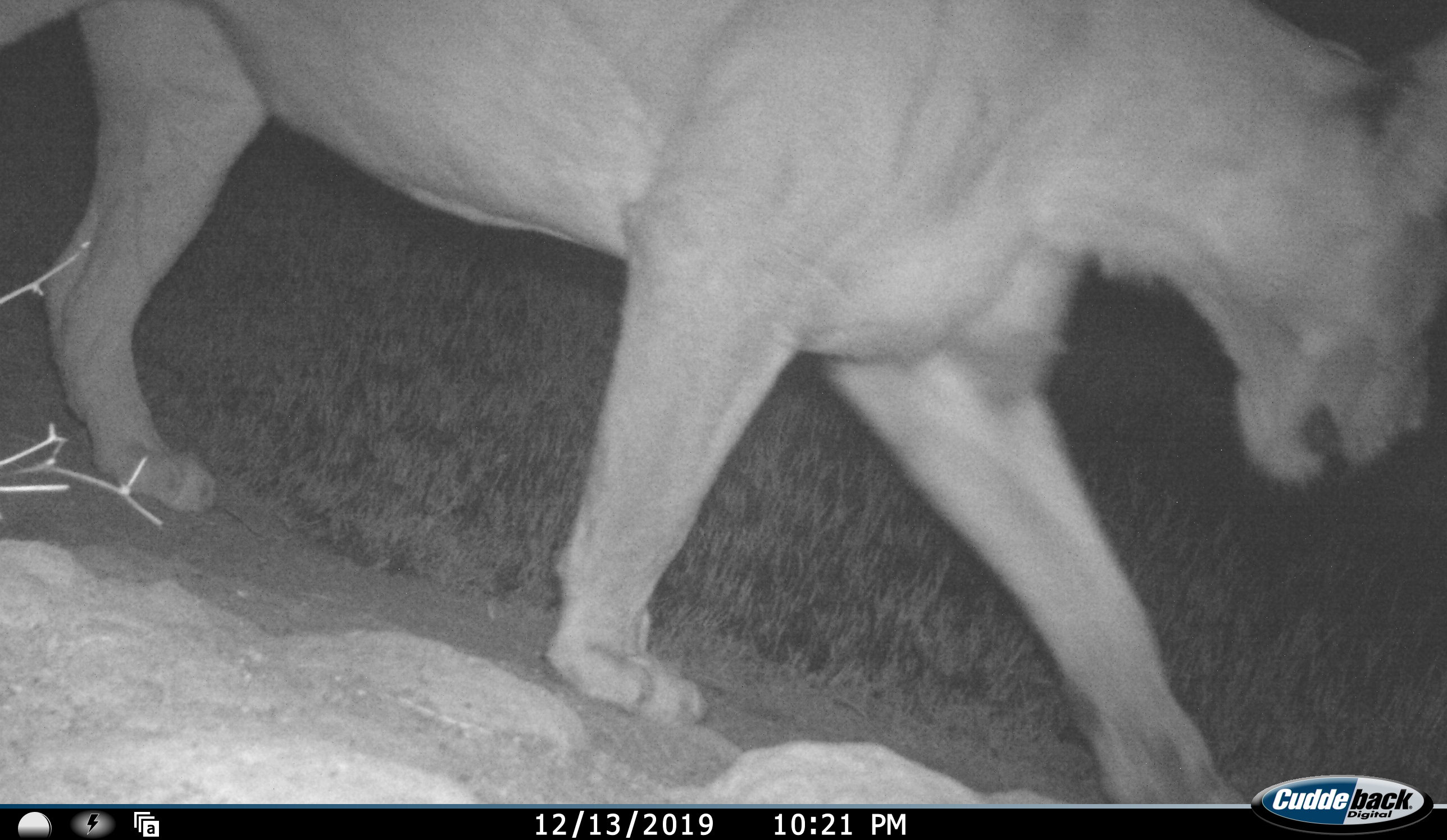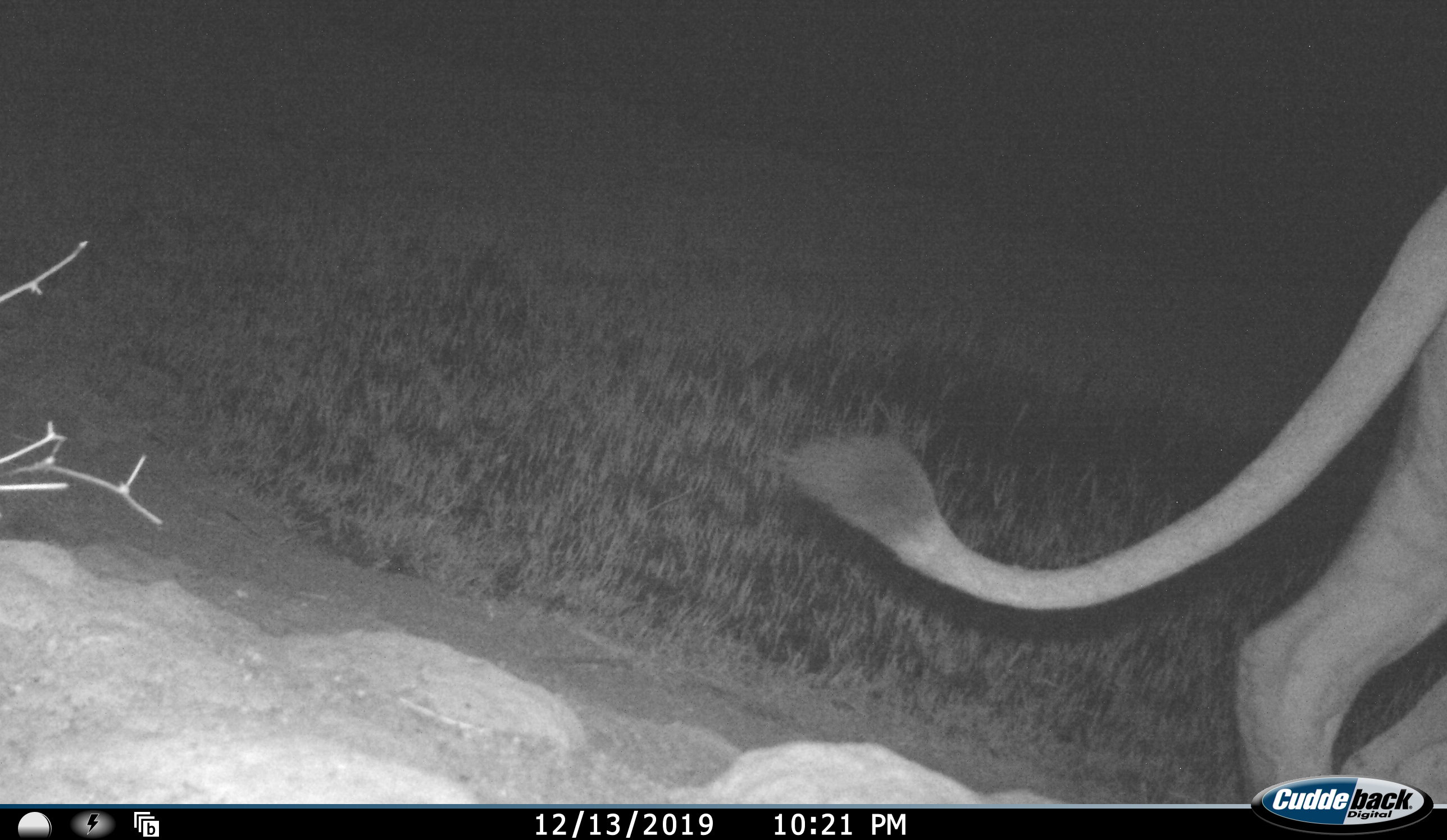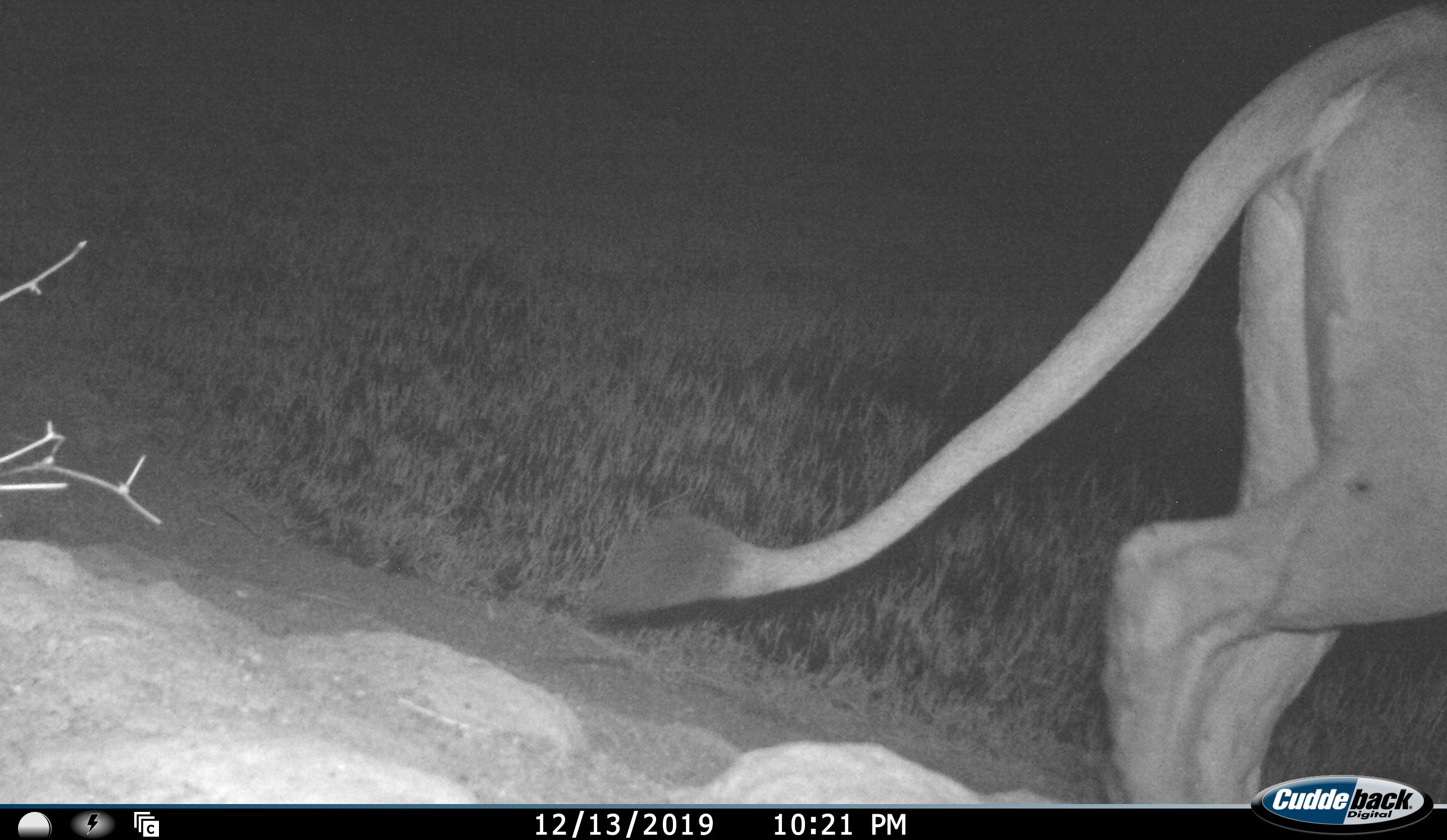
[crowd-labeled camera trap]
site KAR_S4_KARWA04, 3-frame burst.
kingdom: Animalia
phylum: Chordata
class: Mammalia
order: Carnivora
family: Felidae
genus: Panthera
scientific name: Panthera leo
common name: lion female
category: lionfemale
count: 1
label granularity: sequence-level